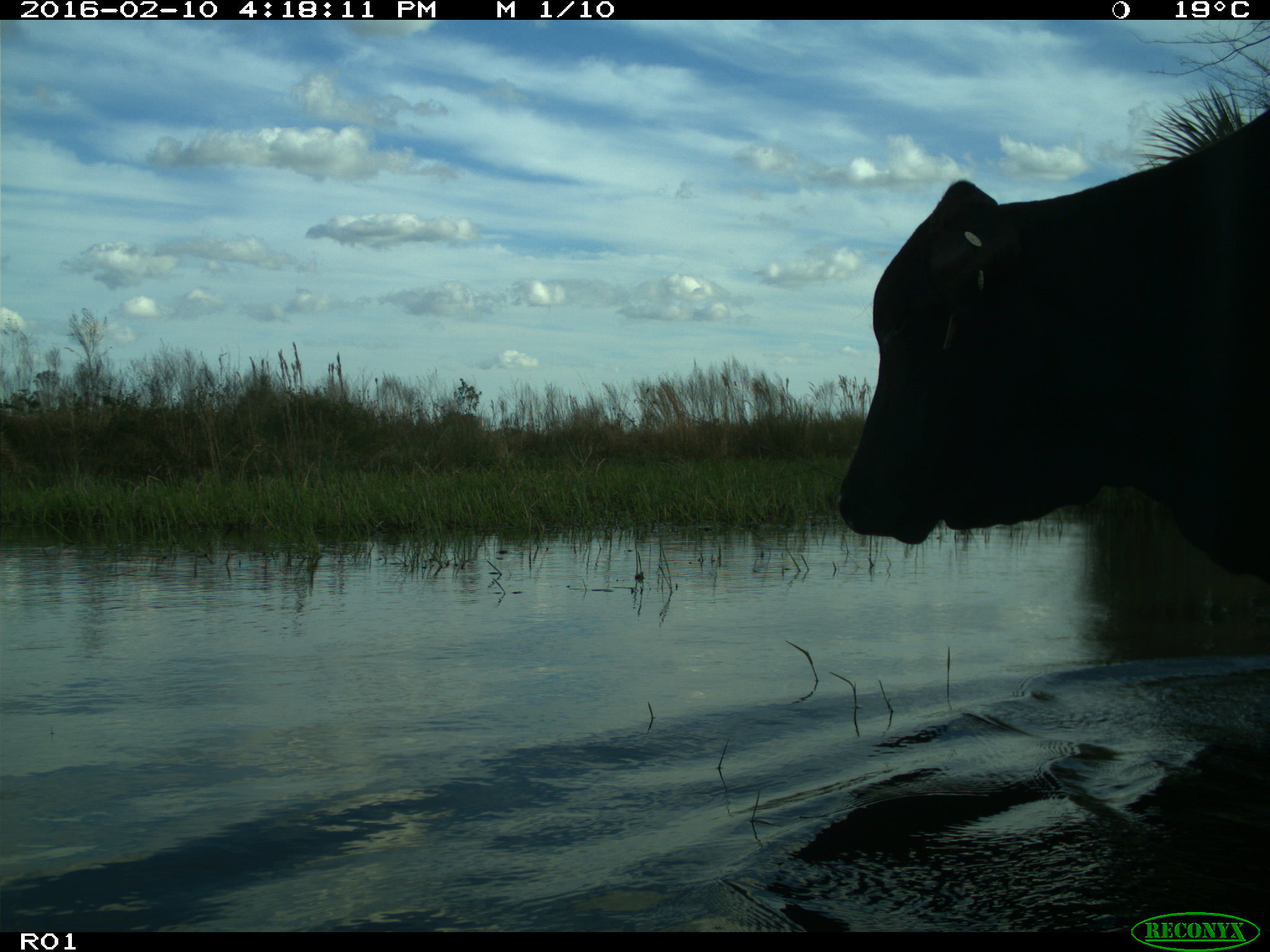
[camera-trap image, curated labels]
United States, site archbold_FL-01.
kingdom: Animalia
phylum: Chordata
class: Mammalia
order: Artiodactyla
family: Bovidae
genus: Bos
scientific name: Bos taurus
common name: domestic cow